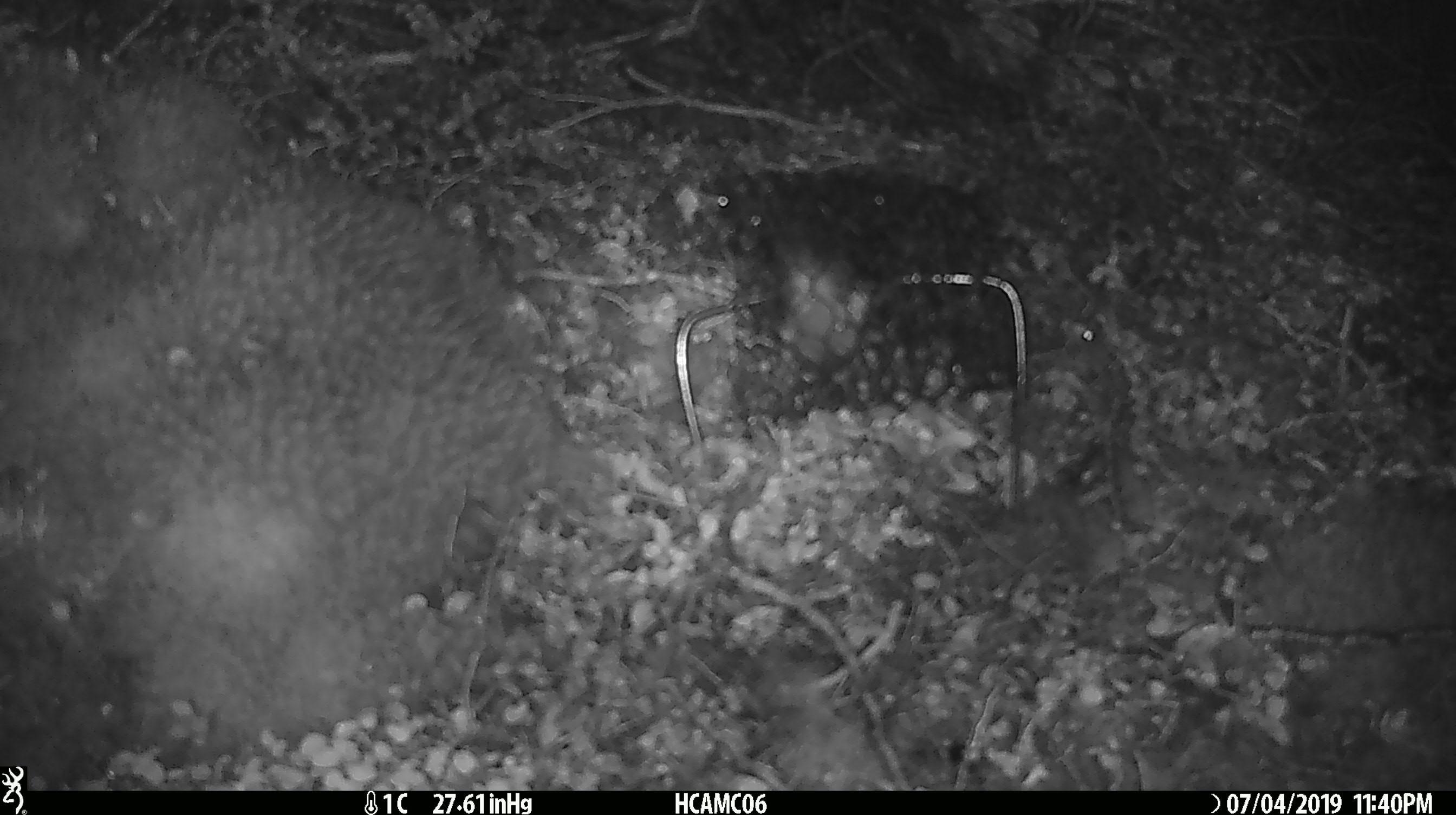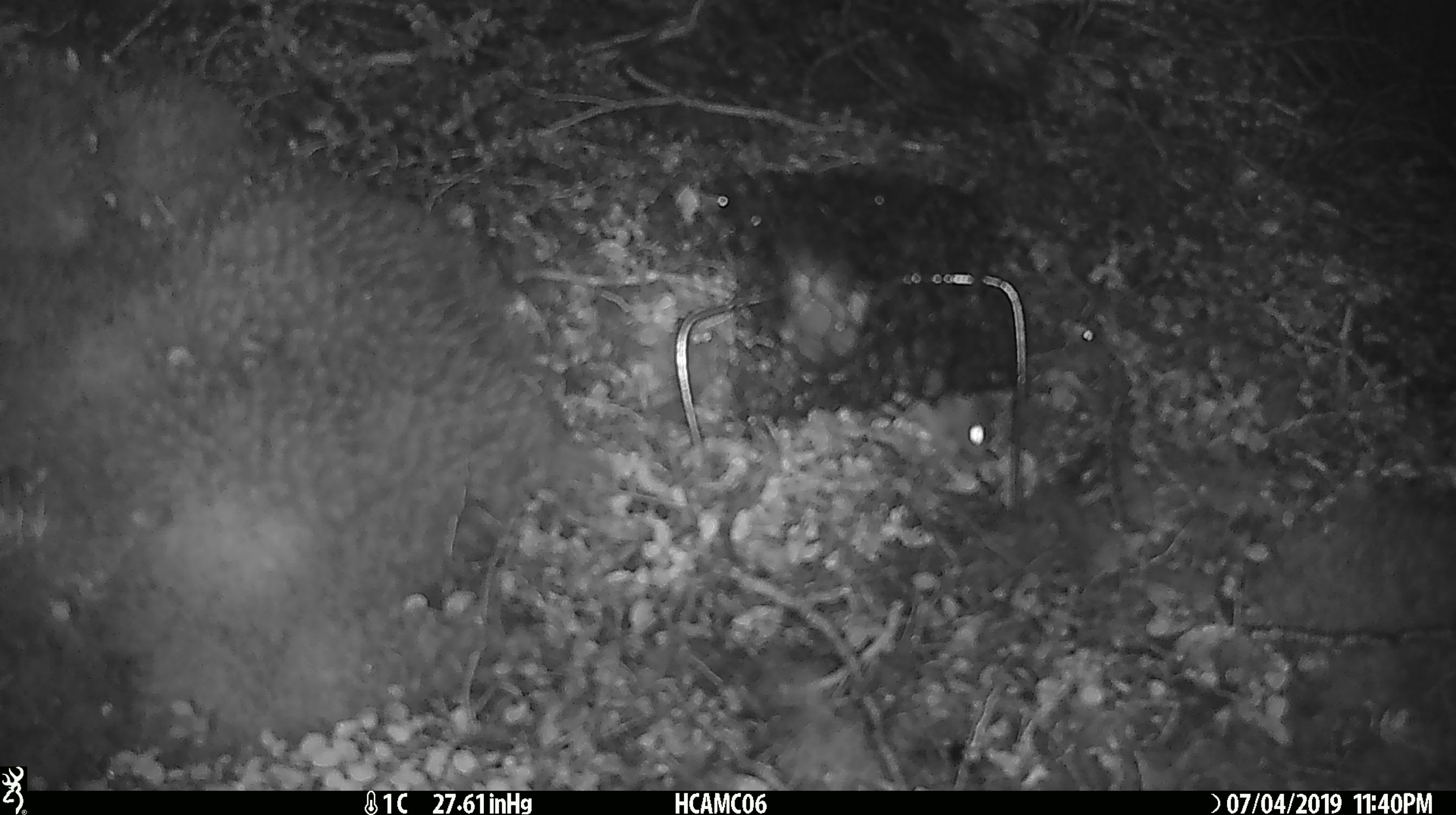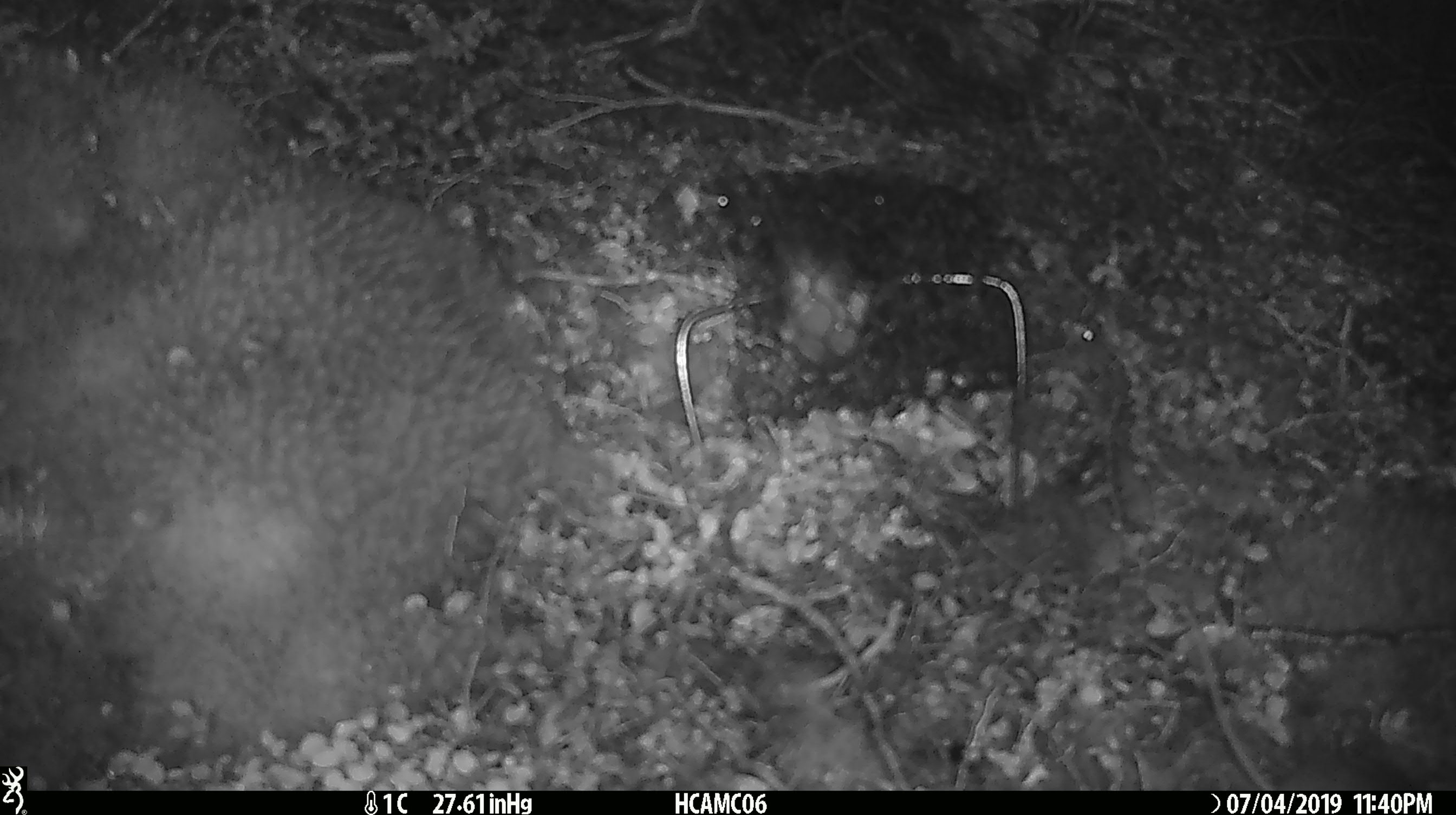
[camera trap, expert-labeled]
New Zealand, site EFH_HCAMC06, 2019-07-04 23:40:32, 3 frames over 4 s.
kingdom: Animalia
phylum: Chordata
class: Mammalia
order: Rodentia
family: Muridae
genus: Mus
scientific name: Mus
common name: mouse